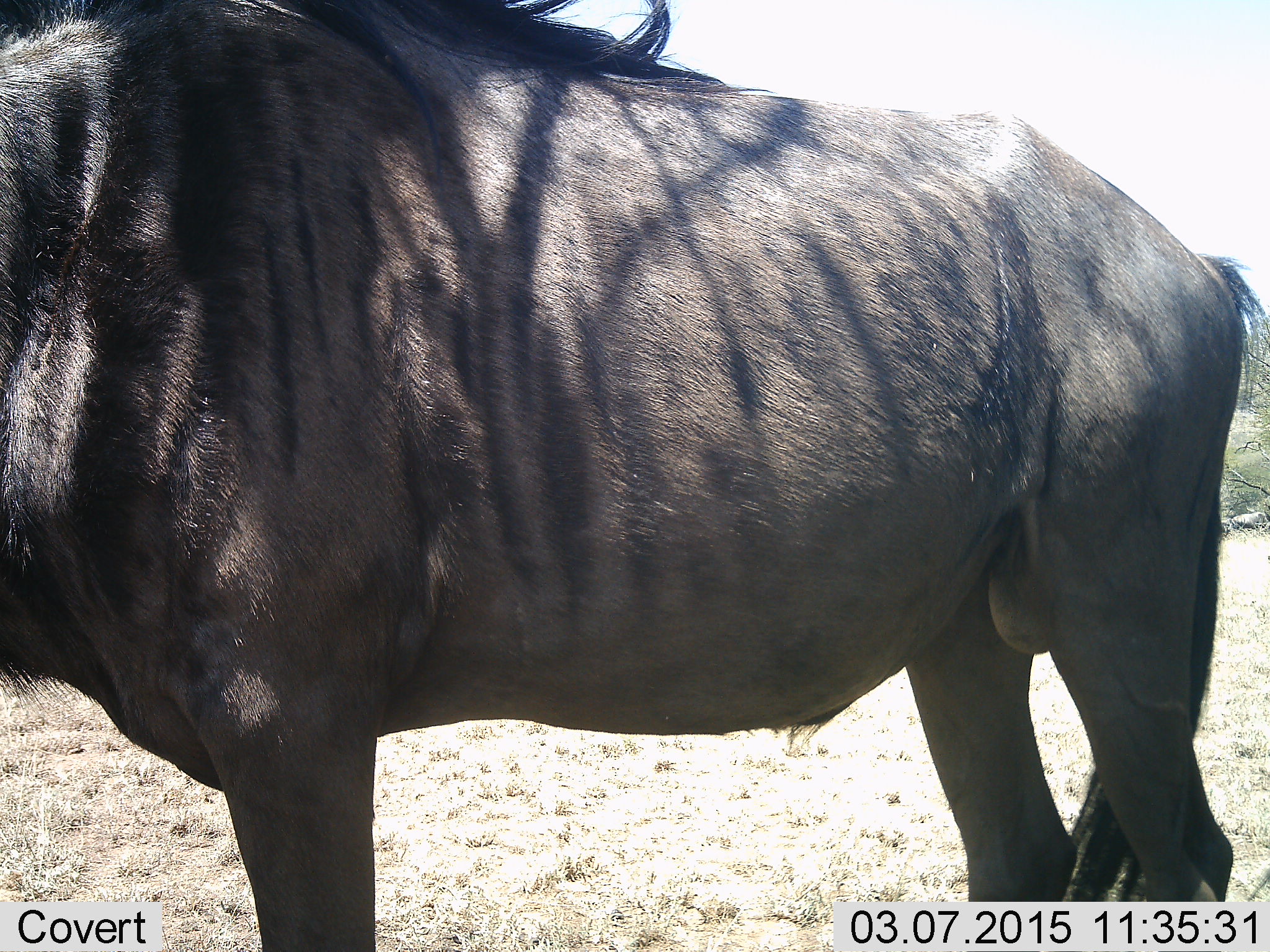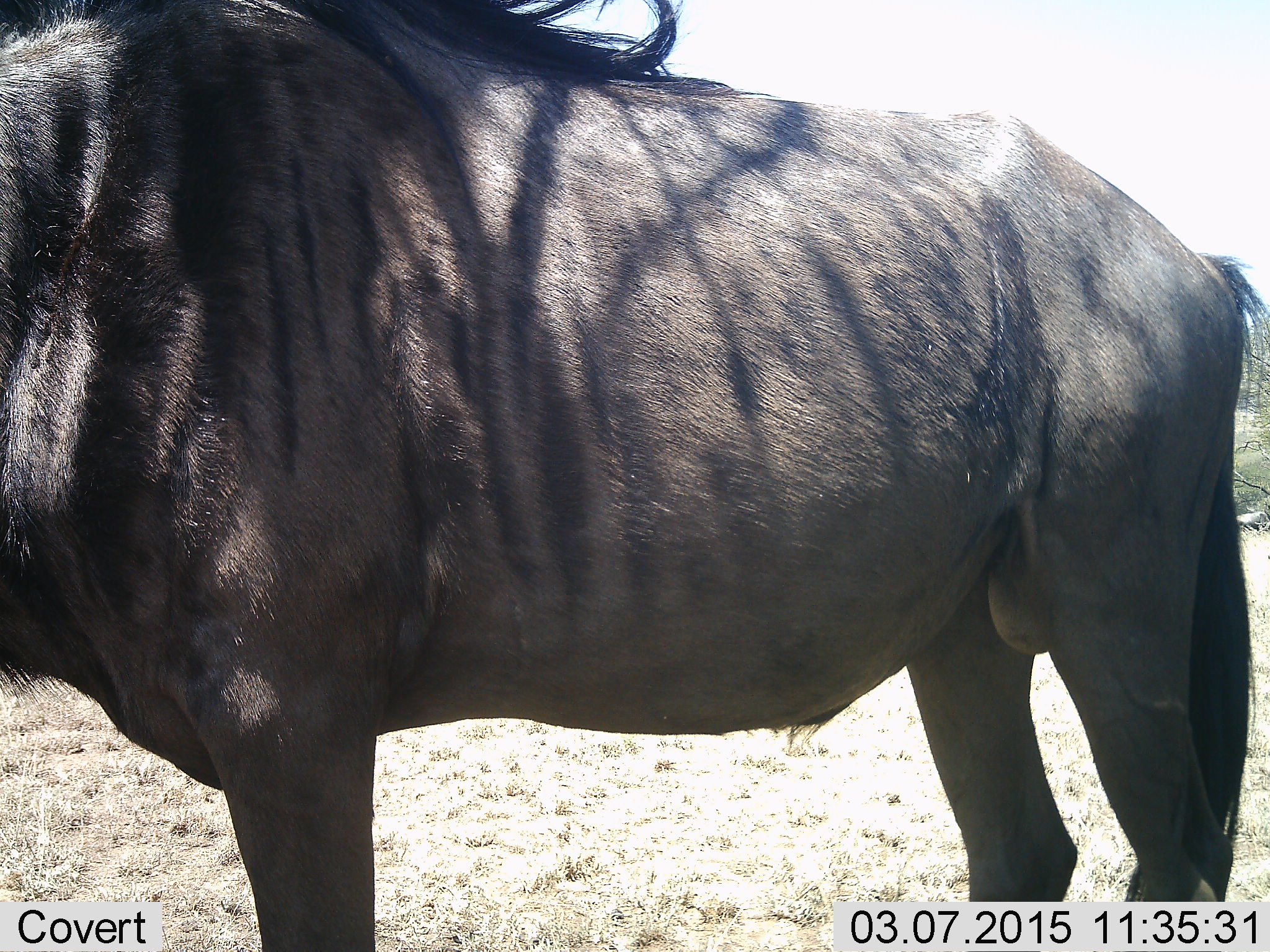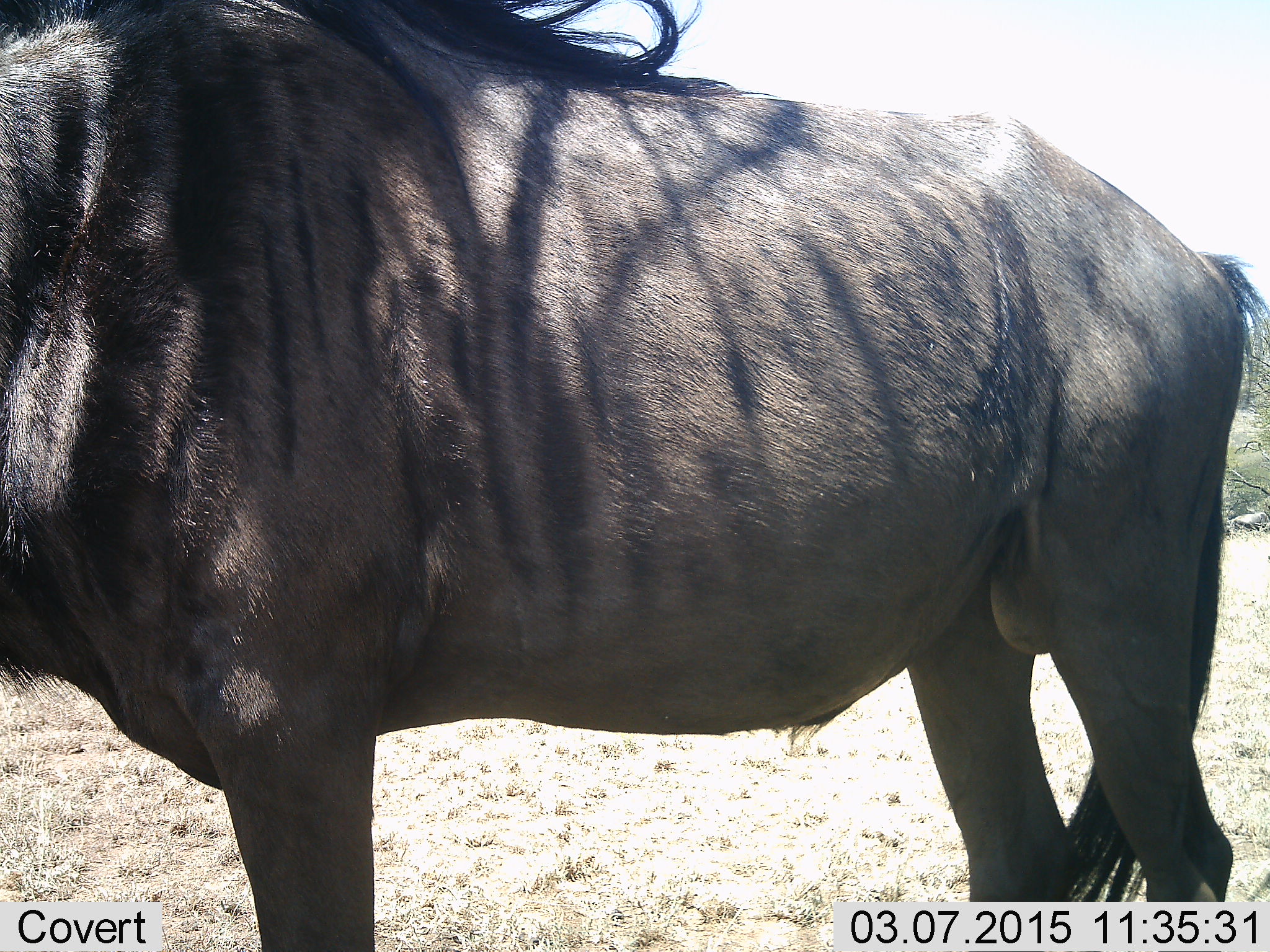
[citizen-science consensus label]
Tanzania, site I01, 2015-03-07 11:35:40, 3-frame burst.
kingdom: Animalia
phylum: Chordata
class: Mammalia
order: Artiodactyla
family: Bovidae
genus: Connochaetes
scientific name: Connochaetes taurinus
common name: blue wildebeest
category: wildebeest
Wildebeest (blue wildebeest) (Connochaetes taurinus), count 1. Behavior (volunteer vote fractions): standing 100%, resting 0%, moving 0%, interacting 0%. Young present (vote fraction): 0%. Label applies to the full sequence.